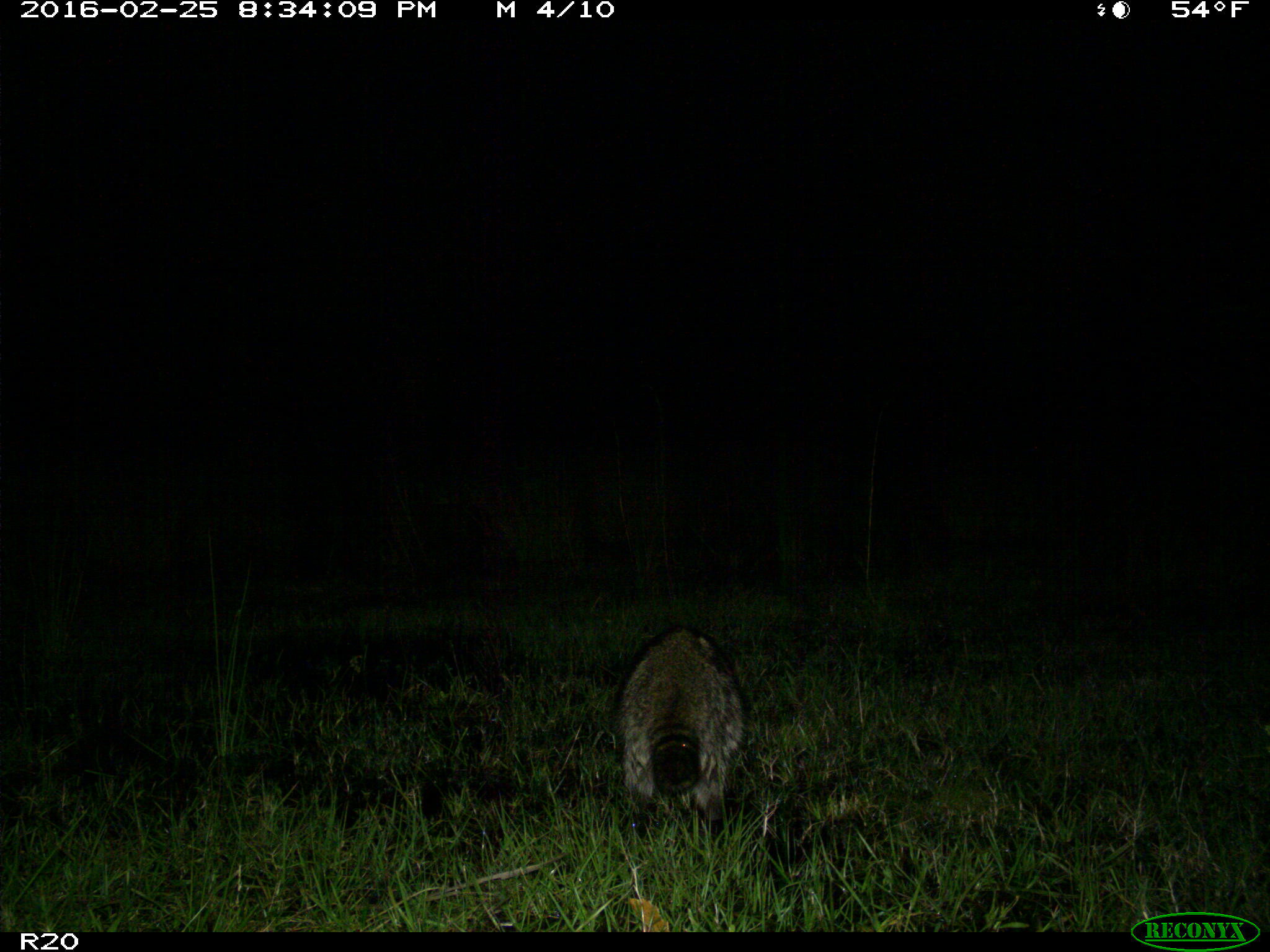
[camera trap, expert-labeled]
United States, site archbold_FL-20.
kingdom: Animalia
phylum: Chordata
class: Mammalia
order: Carnivora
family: Procyonidae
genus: Procyon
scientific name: Procyon lotor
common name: common raccoon